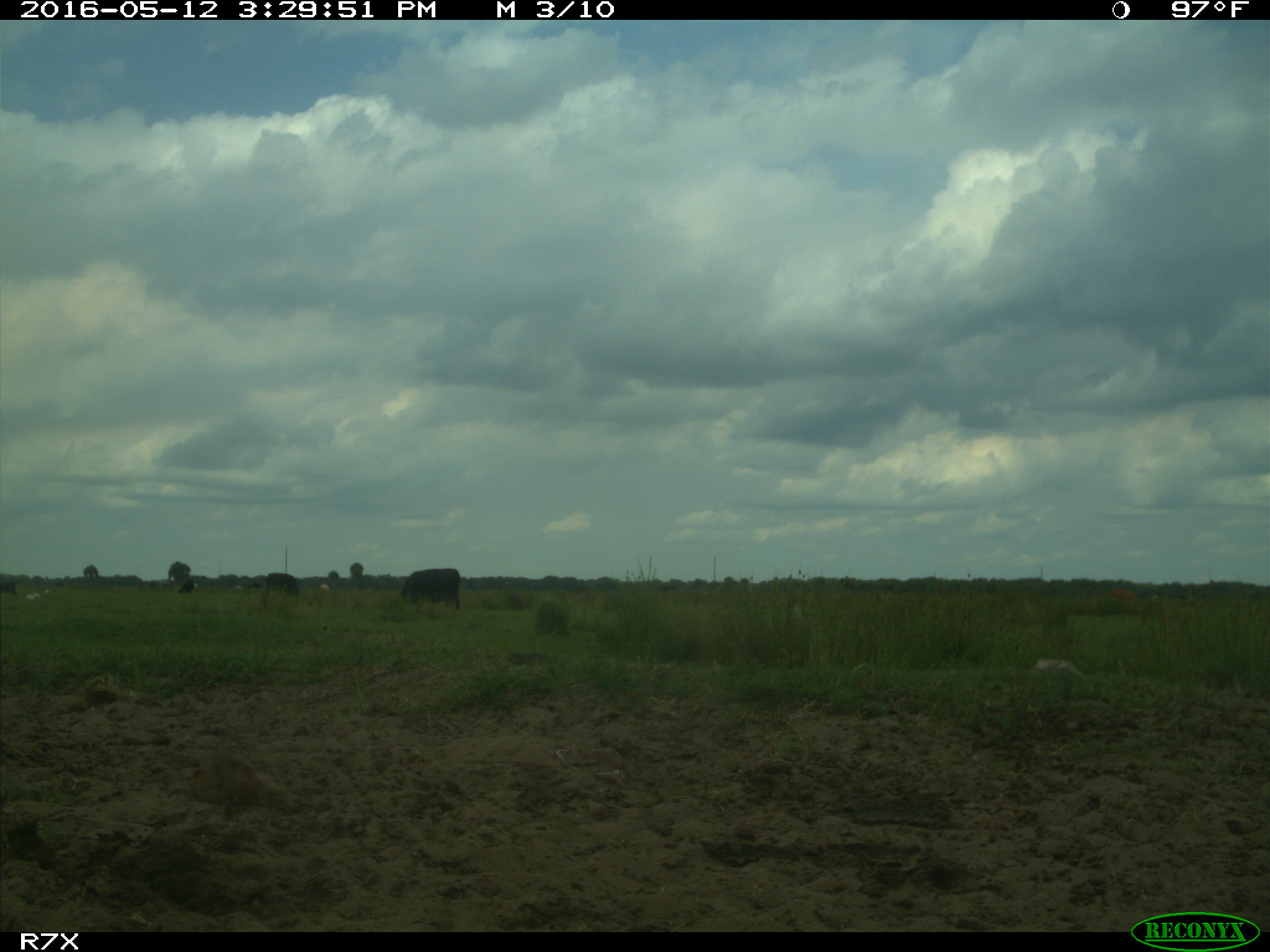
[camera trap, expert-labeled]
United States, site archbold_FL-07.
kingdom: Animalia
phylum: Chordata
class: Mammalia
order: Artiodactyla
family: Bovidae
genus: Bos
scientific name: Bos taurus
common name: domestic cow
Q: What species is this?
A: Bos taurus (domestic cow).